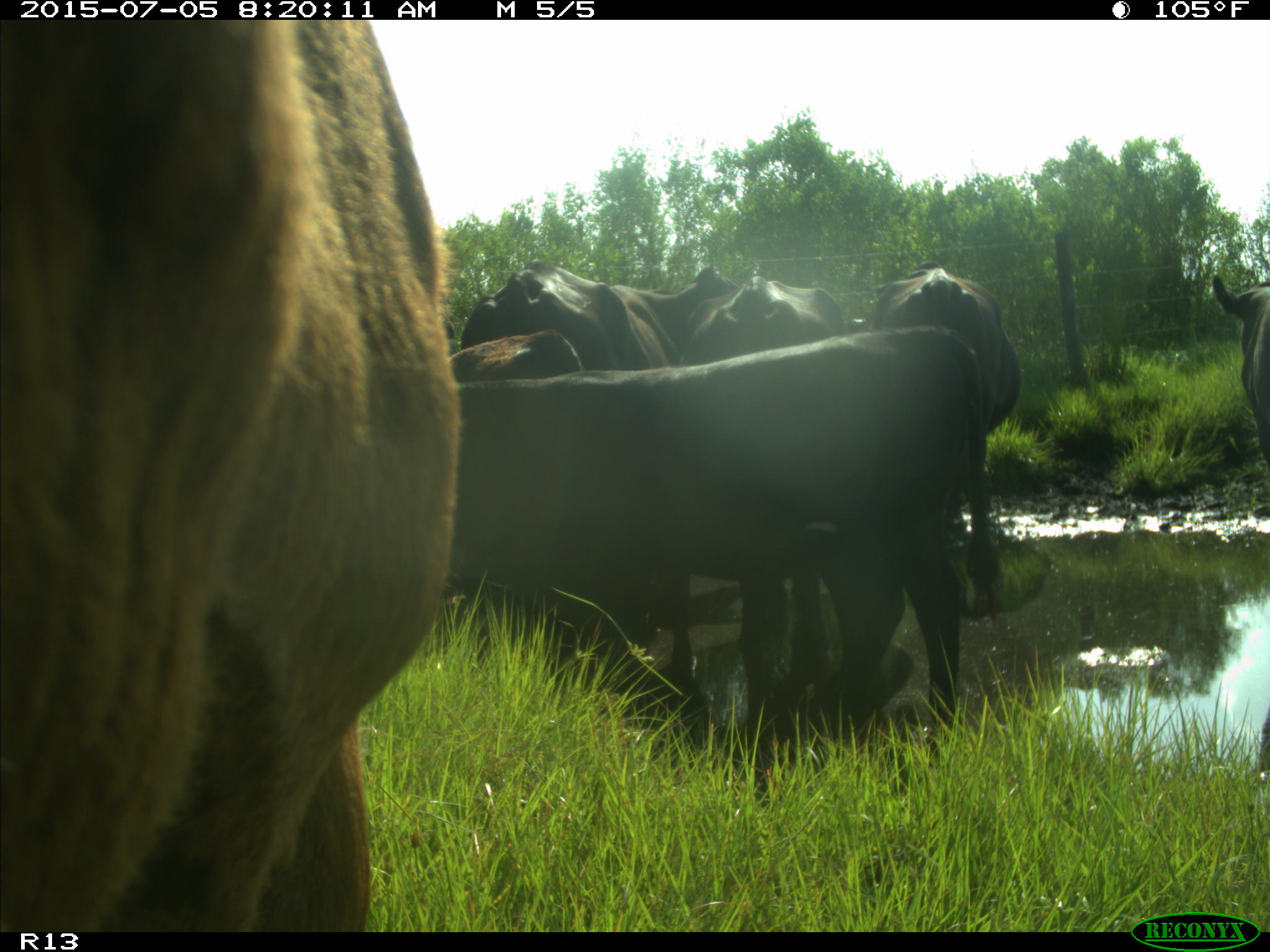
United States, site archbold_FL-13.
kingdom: Animalia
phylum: Chordata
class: Mammalia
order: Artiodactyla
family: Bovidae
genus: Bos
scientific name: Bos taurus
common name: domestic cow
Bos taurus (domestic cow).